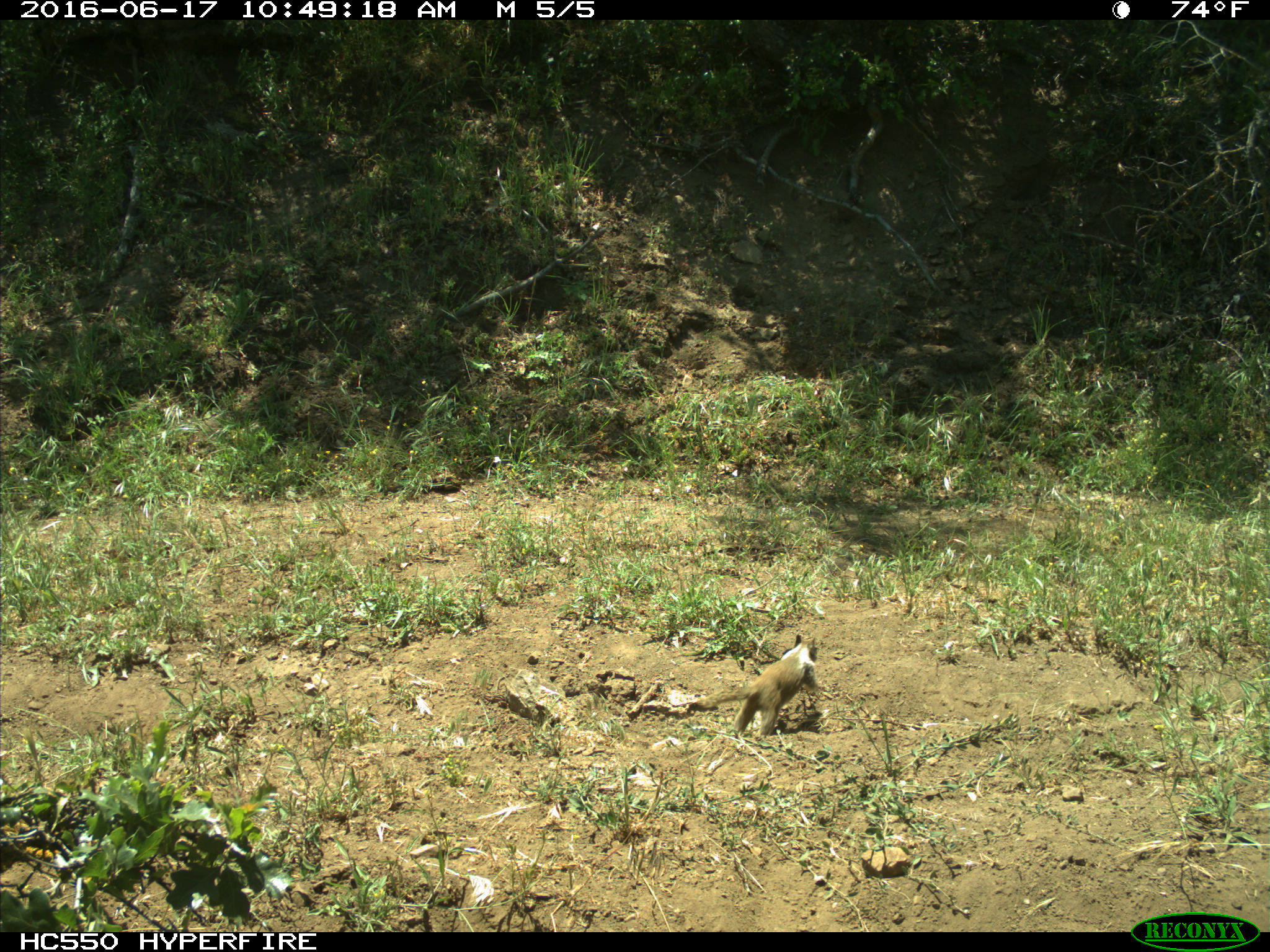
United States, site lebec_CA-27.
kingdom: Animalia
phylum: Chordata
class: Mammalia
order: Rodentia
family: Sciuridae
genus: Otospermophilus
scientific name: Otospermophilus beecheyi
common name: california ground squirrel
Otospermophilus beecheyi (california ground squirrel).